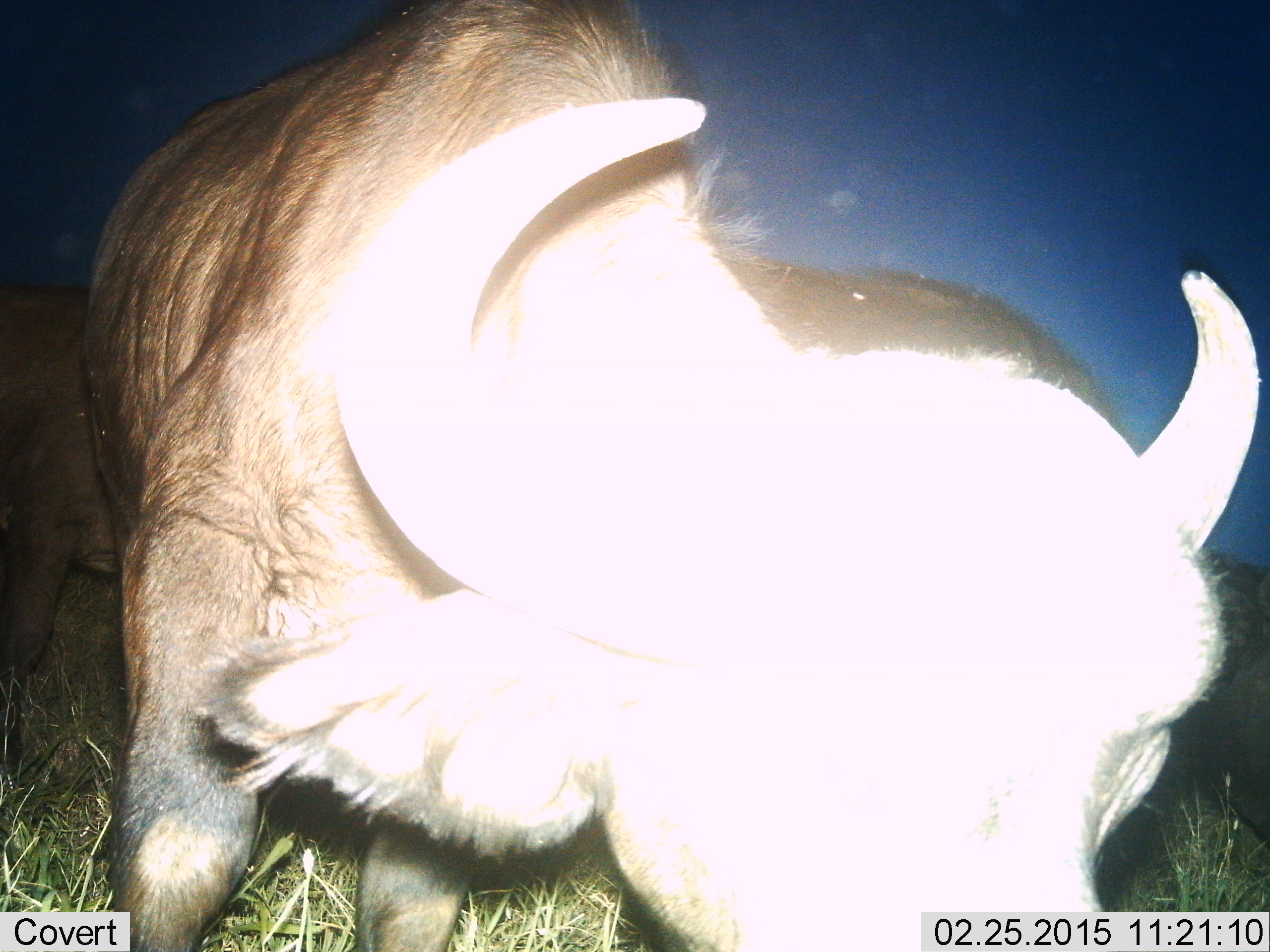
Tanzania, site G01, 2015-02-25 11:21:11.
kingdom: Animalia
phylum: Chordata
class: Mammalia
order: Artiodactyla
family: Bovidae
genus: Syncerus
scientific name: Syncerus caffer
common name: cape buffalo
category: buffalo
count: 3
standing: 90%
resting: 10%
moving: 0%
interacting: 0%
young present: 0%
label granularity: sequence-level